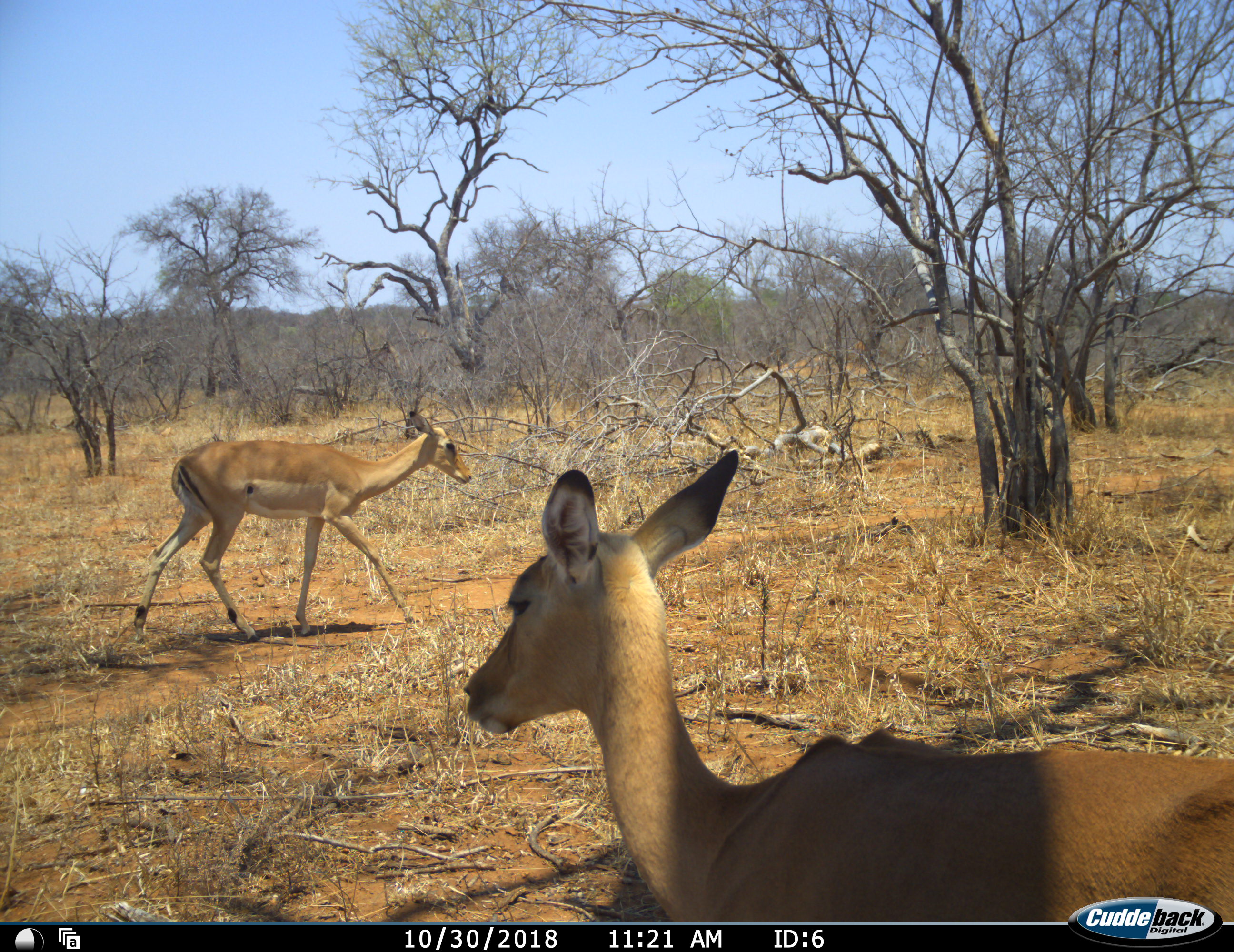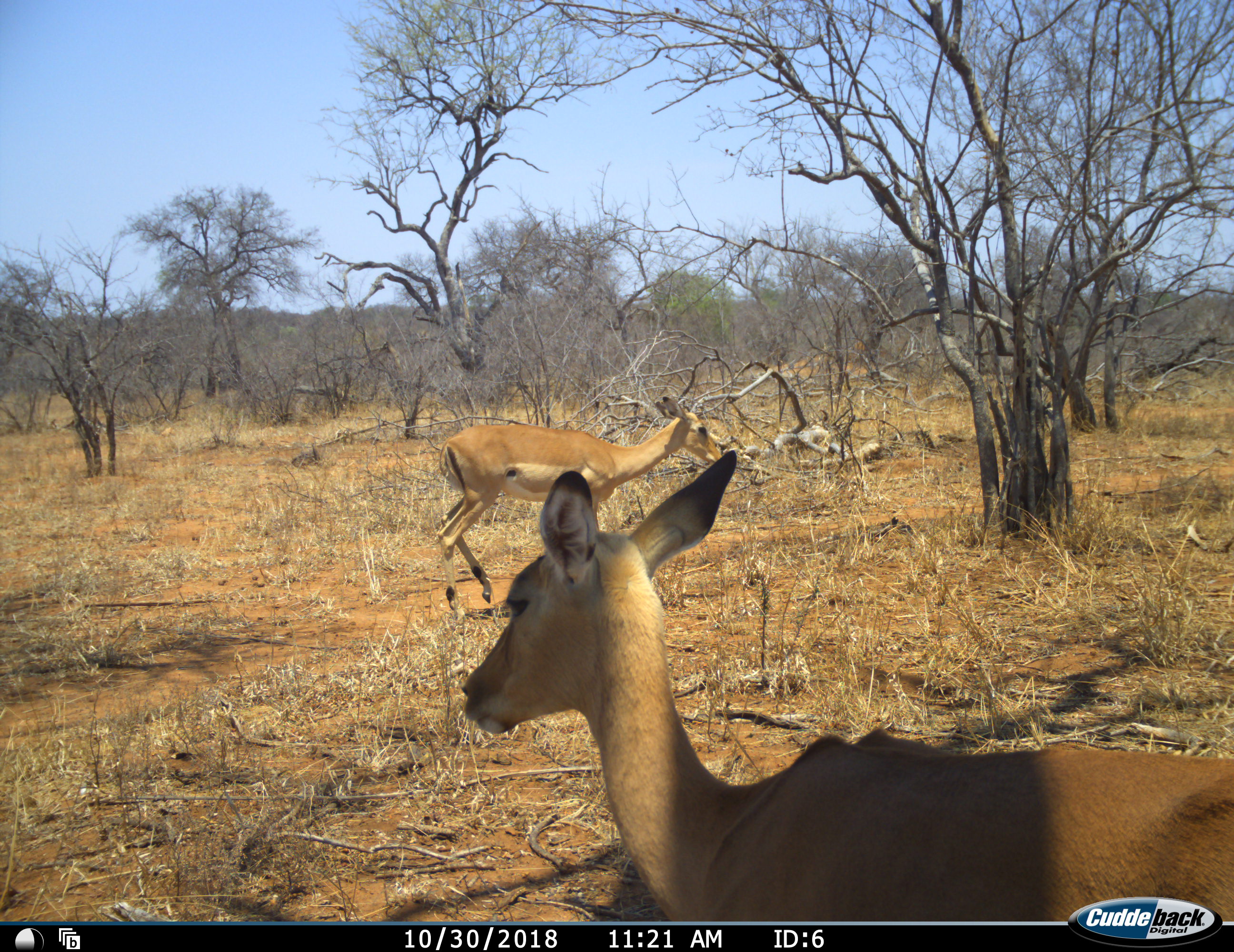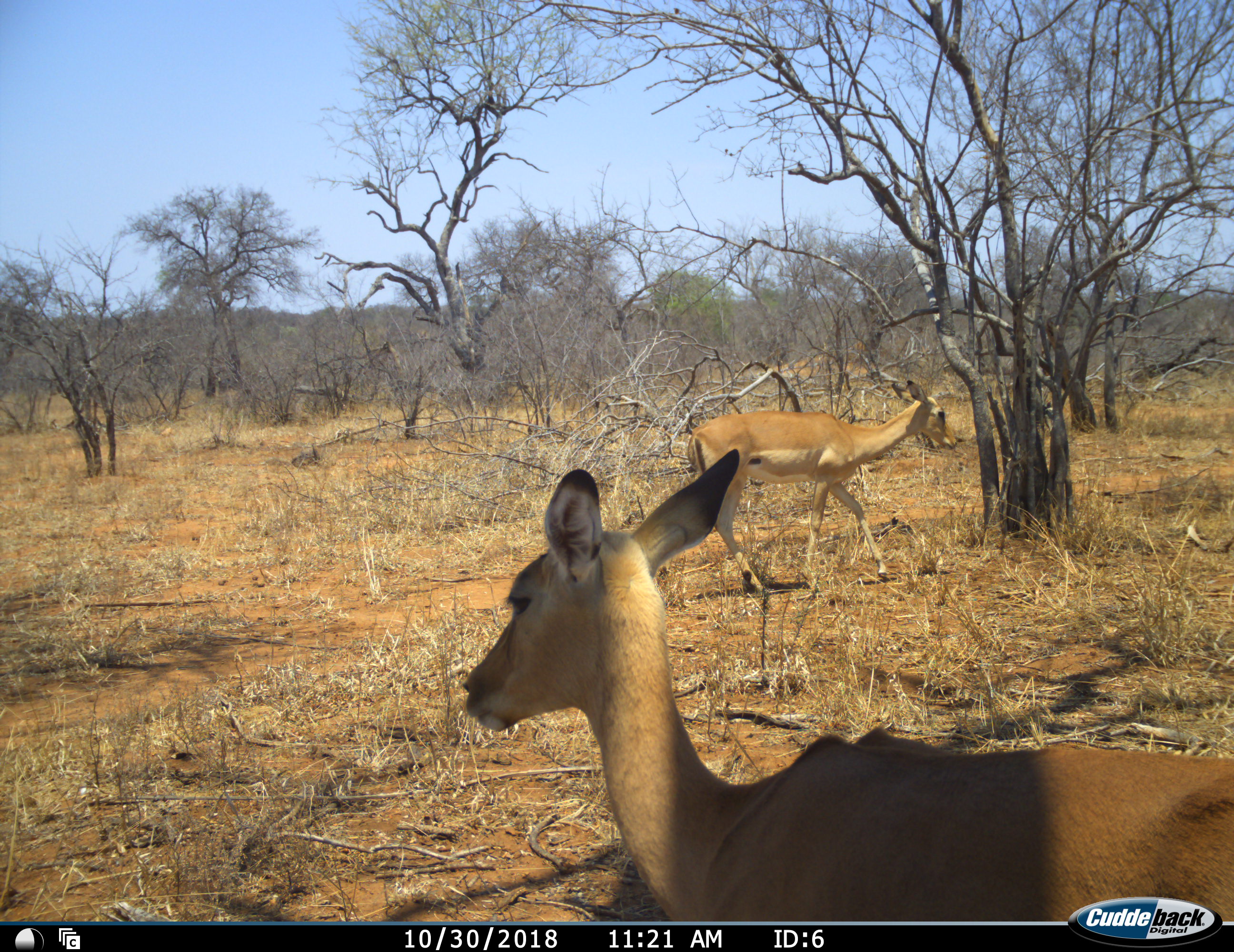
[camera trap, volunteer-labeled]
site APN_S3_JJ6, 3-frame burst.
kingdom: Animalia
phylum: Chordata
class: Mammalia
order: Artiodactyla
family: Bovidae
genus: Aepyceros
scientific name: Aepyceros melampus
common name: impala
Impala (Aepyceros melampus), count 2. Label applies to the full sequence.